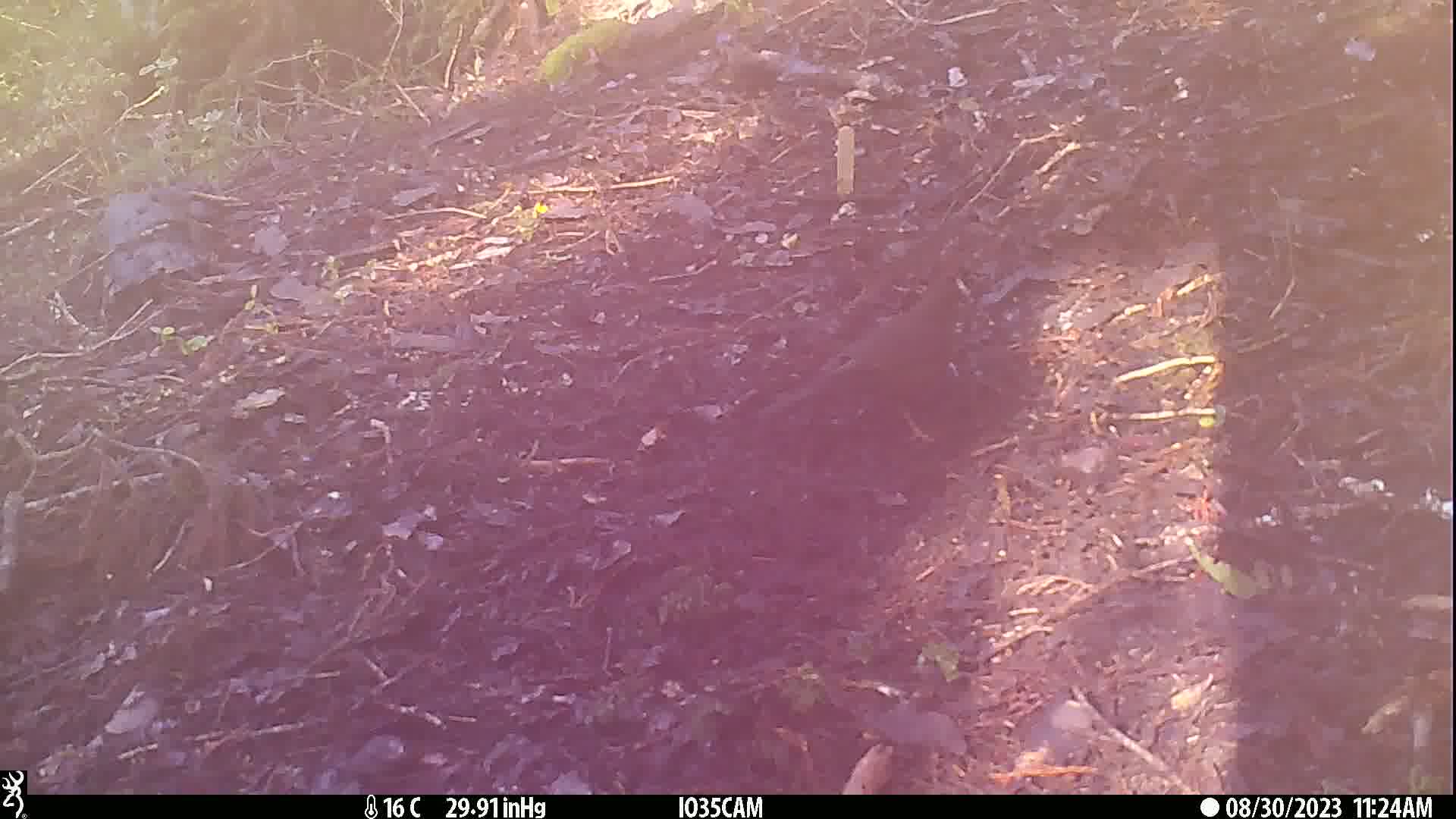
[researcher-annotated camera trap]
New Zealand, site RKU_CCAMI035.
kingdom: Animalia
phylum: Chordata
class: Aves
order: Passeriformes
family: Turdidae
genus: Turdus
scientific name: Turdus merula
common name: eurasian blackbird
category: blackbird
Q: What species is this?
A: Blackbird (eurasian blackbird) (Turdus merula).